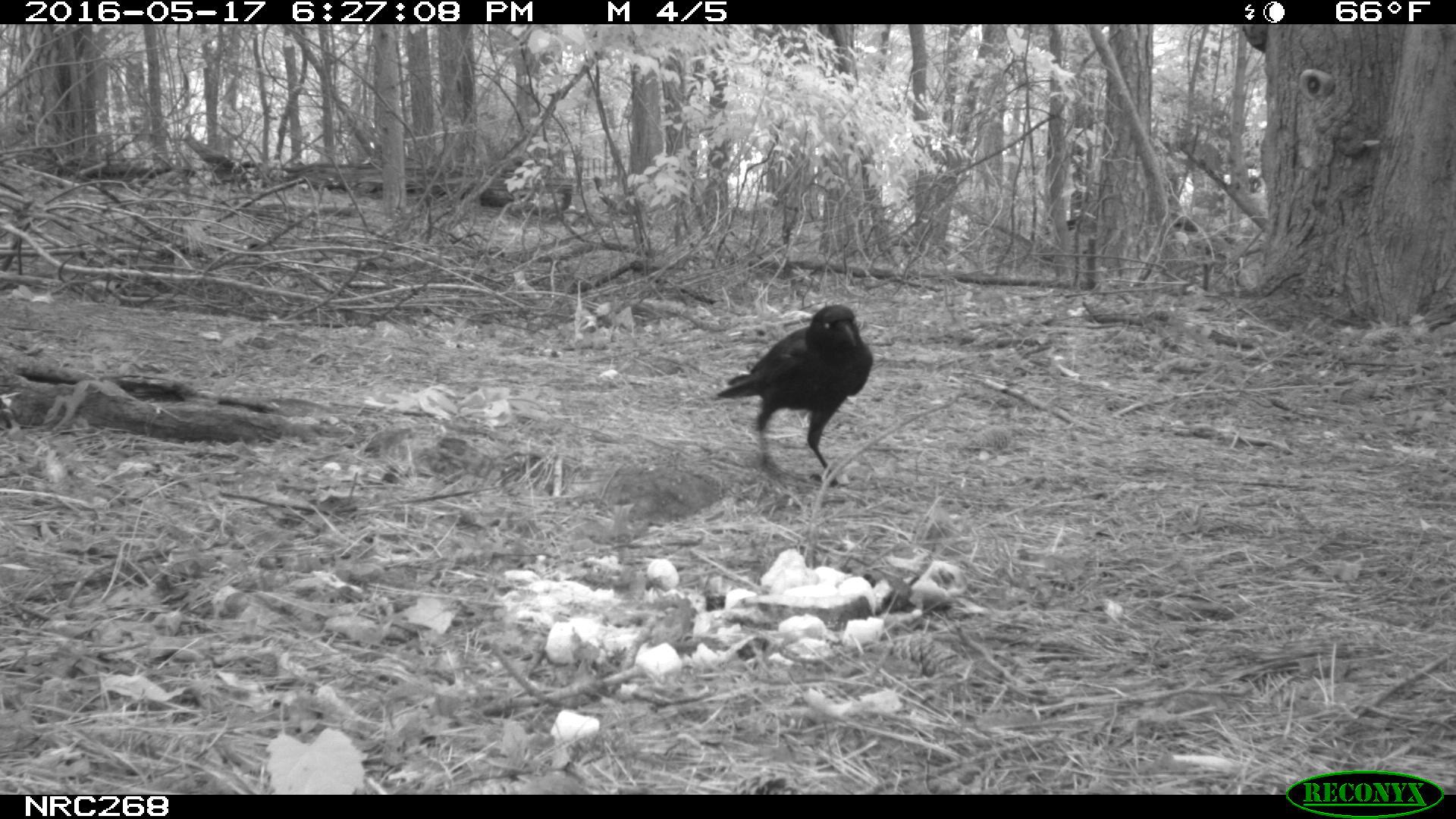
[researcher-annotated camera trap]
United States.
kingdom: Animalia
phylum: Chordata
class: Aves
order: Passeriformes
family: Corvidae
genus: Corvus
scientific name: Corvus brachyrhynchos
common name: american crow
American Crow (Corvus brachyrhynchos).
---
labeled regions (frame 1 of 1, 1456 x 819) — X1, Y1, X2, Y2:
American Crow: 711, 282, 875, 472